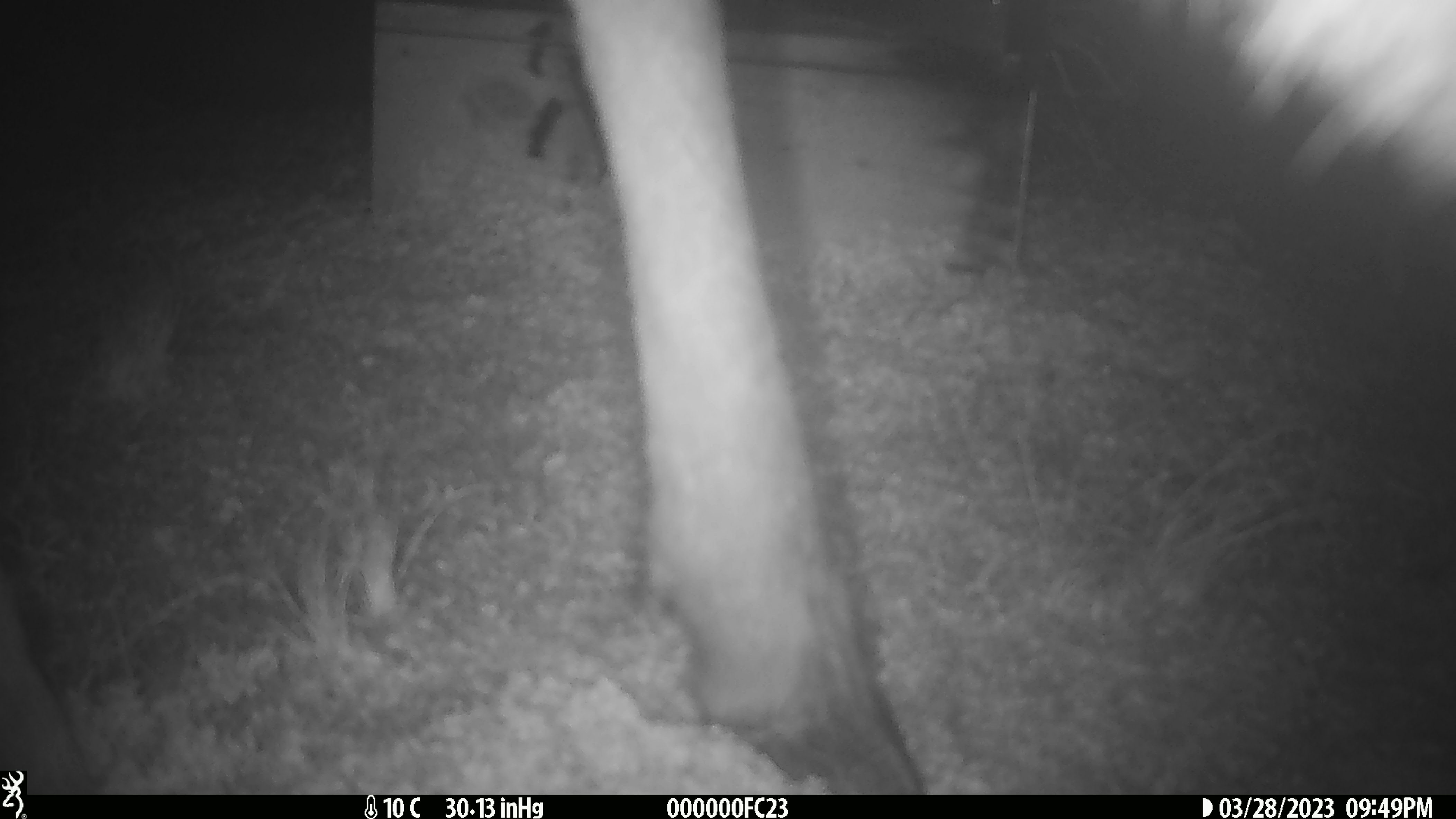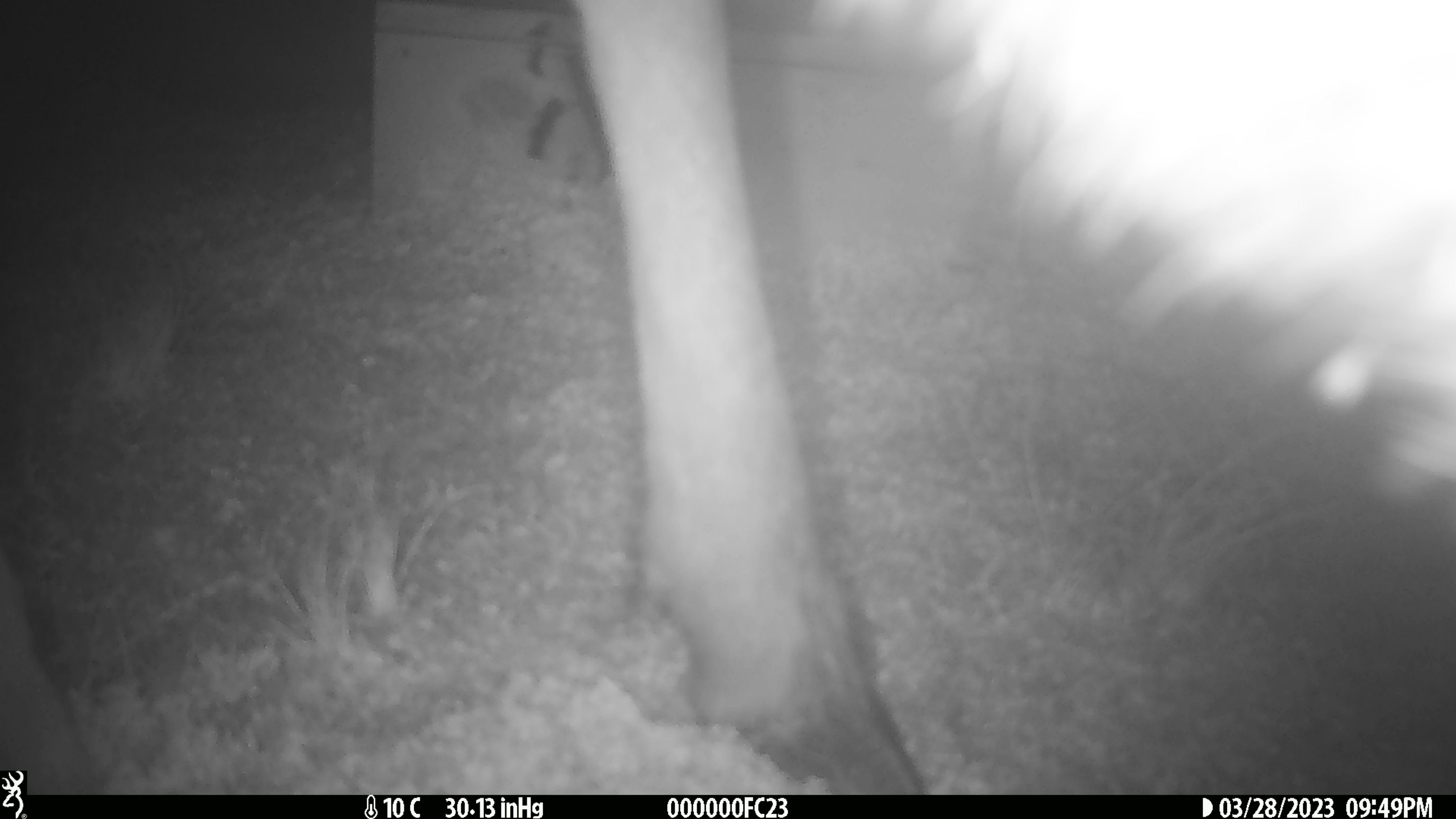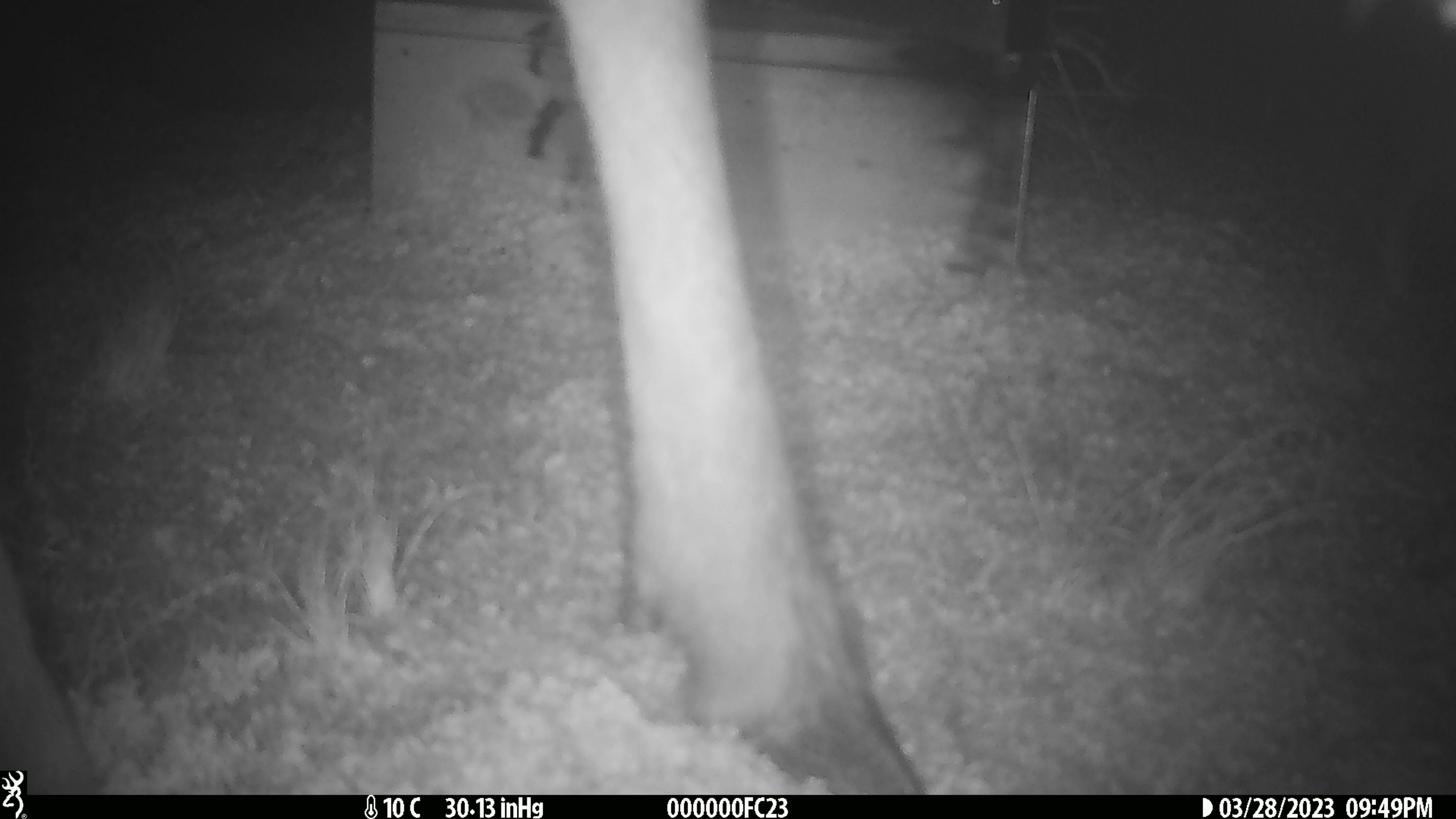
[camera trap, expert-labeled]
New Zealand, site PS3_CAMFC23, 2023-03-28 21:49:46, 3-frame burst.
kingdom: Animalia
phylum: Chordata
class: Mammalia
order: Artiodactyla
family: Cervidae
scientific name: Cervidae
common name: deer